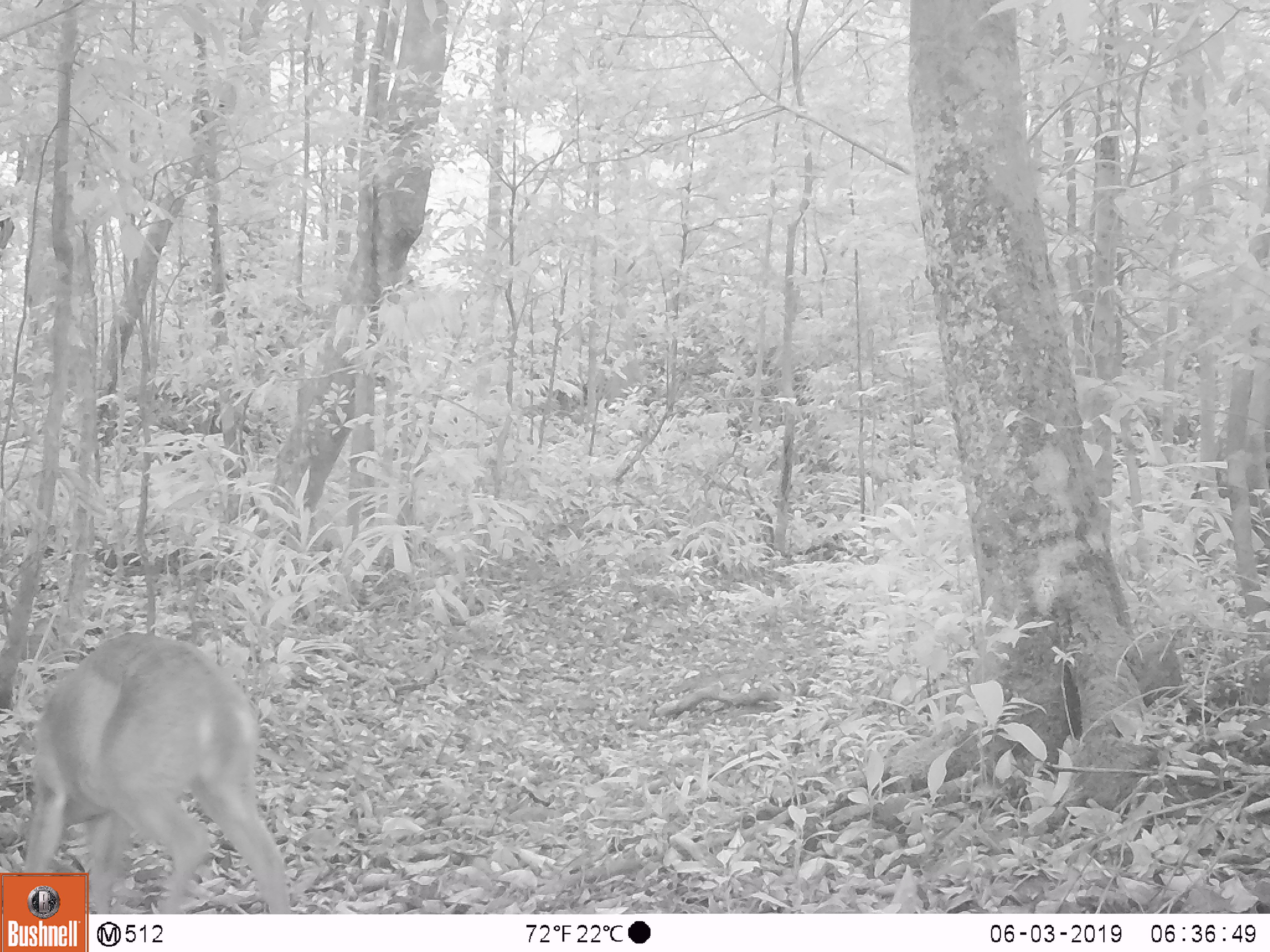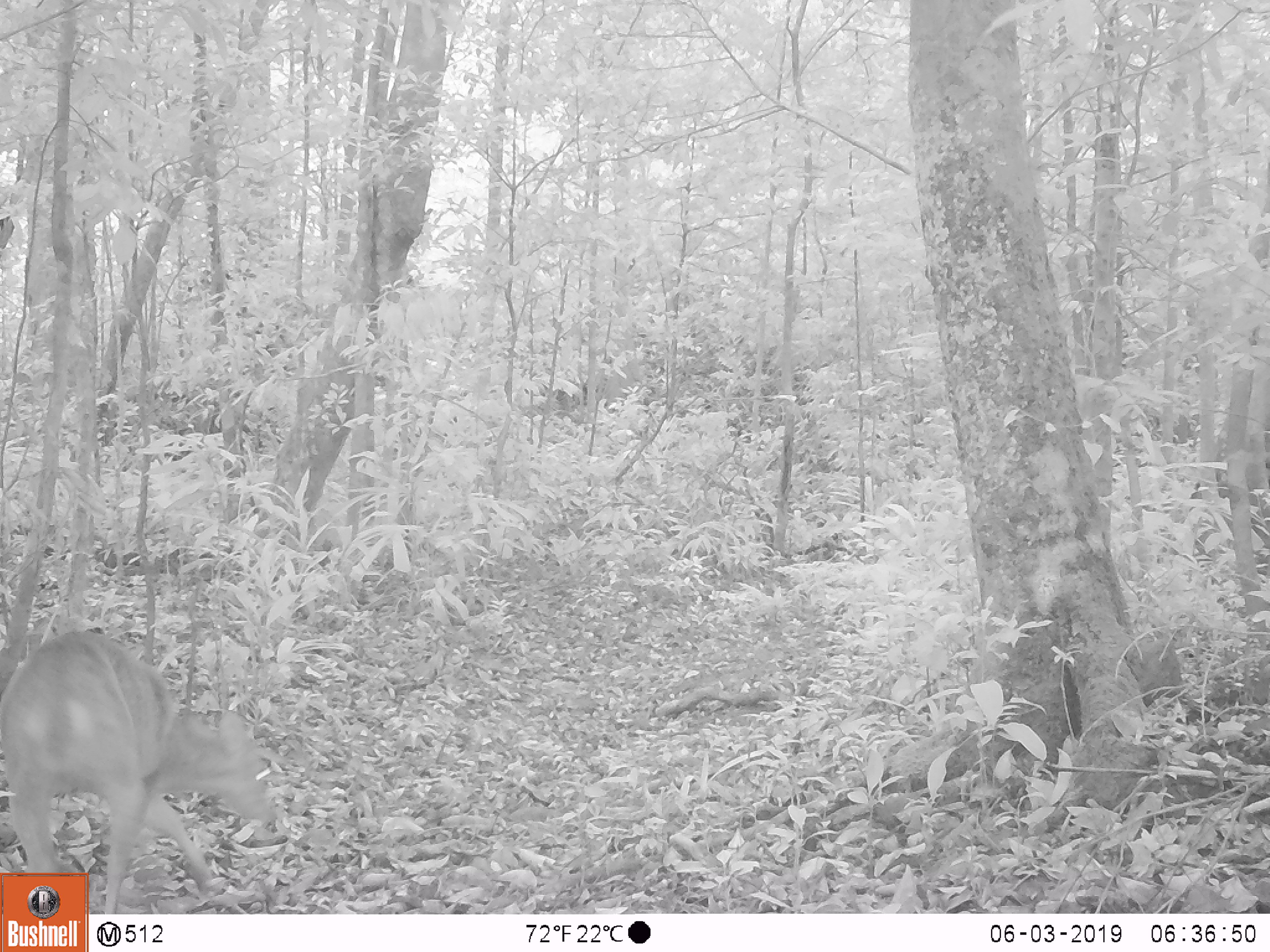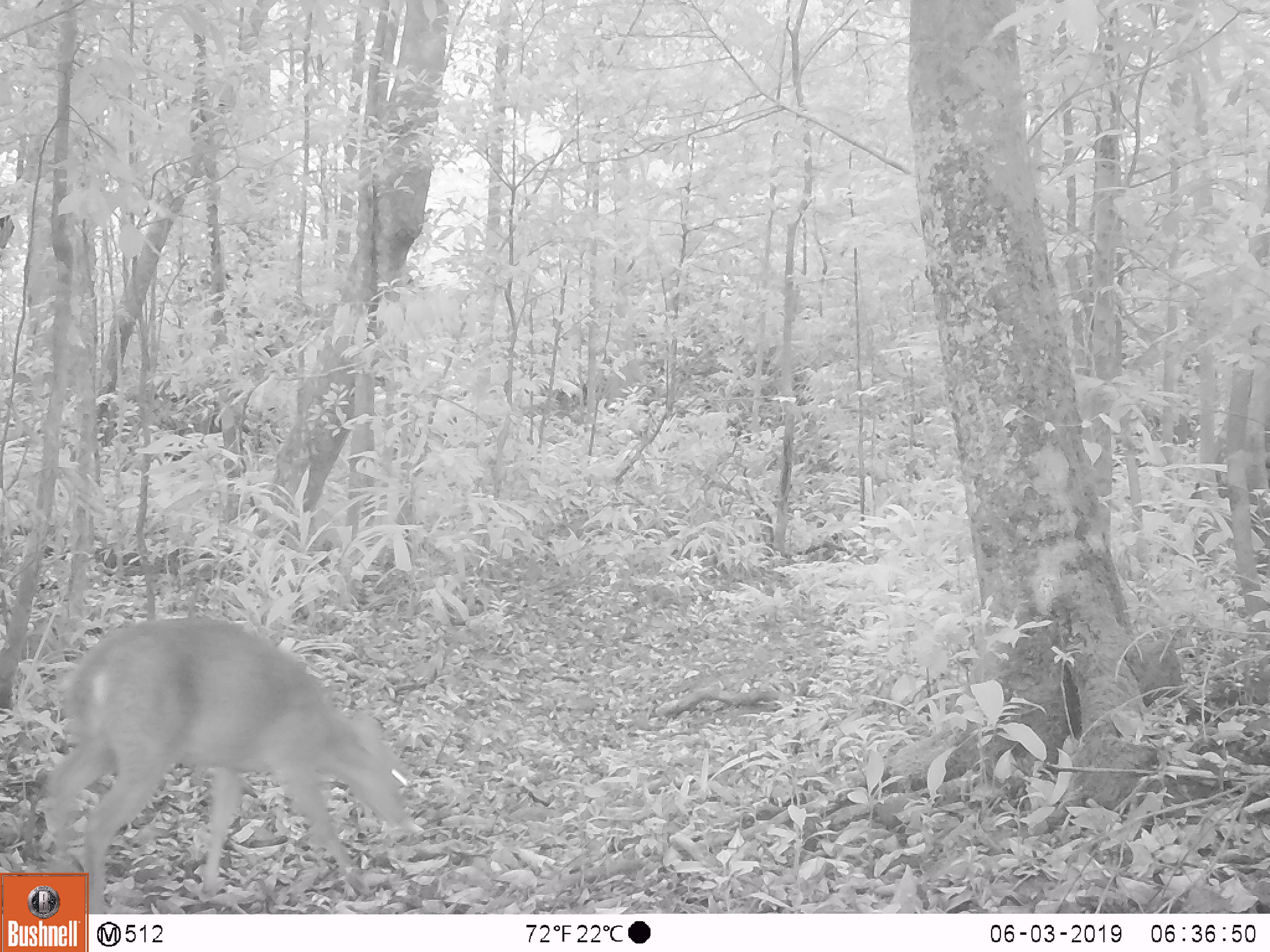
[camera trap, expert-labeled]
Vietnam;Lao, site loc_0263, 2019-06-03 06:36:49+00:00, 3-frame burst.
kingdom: Animalia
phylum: Chordata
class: Mammalia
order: Artiodactyla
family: Cervidae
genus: Muntiacus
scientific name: Muntiacus vuquangensis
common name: large-antlered muntjac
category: large antlered muntjac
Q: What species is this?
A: Large antlered muntjac (large-antlered muntjac) (Muntiacus vuquangensis).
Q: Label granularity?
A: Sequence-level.